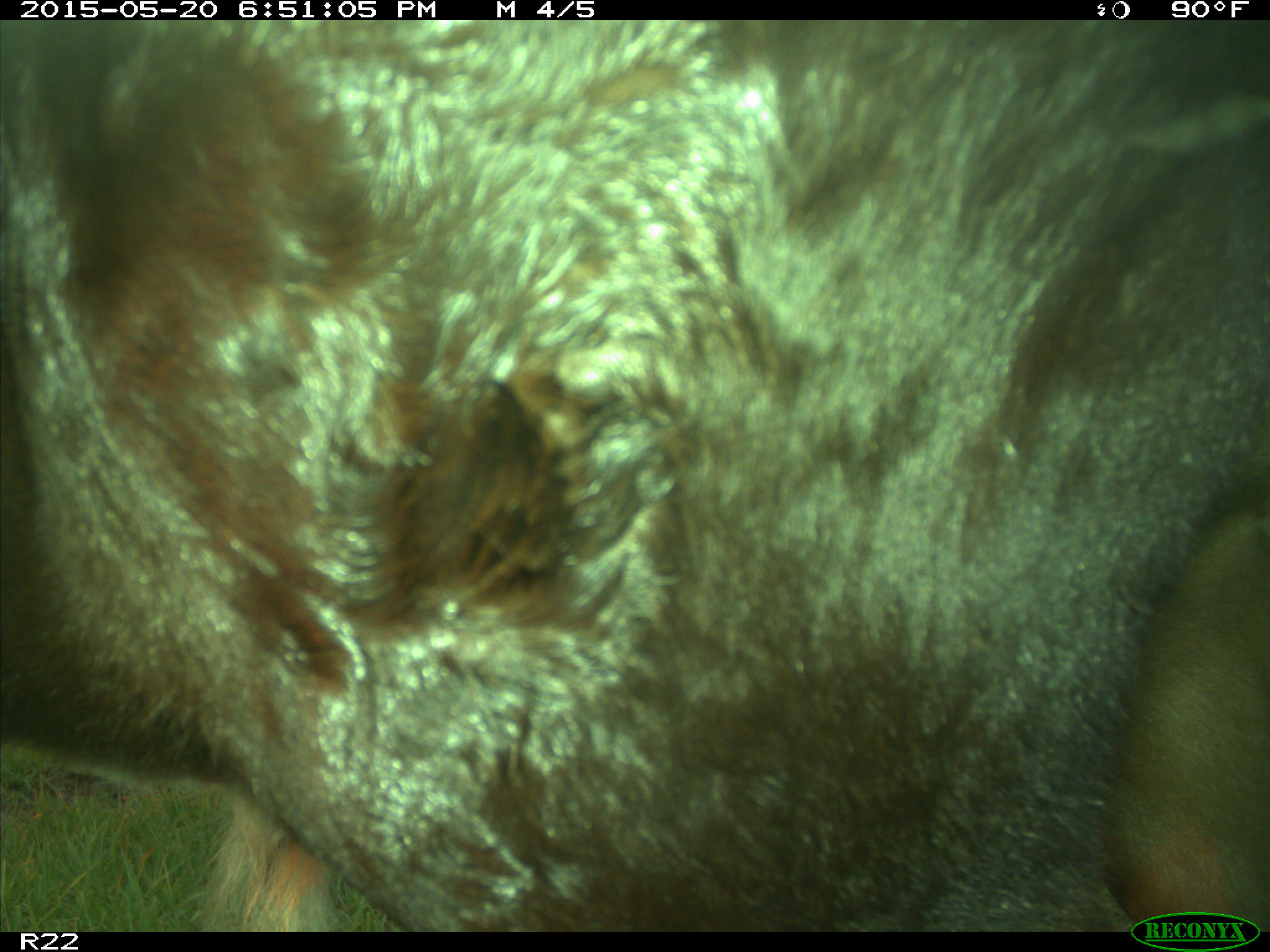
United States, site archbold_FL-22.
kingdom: Animalia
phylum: Chordata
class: Mammalia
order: Artiodactyla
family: Bovidae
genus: Bos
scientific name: Bos taurus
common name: domestic cow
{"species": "Bos taurus (domestic cow)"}